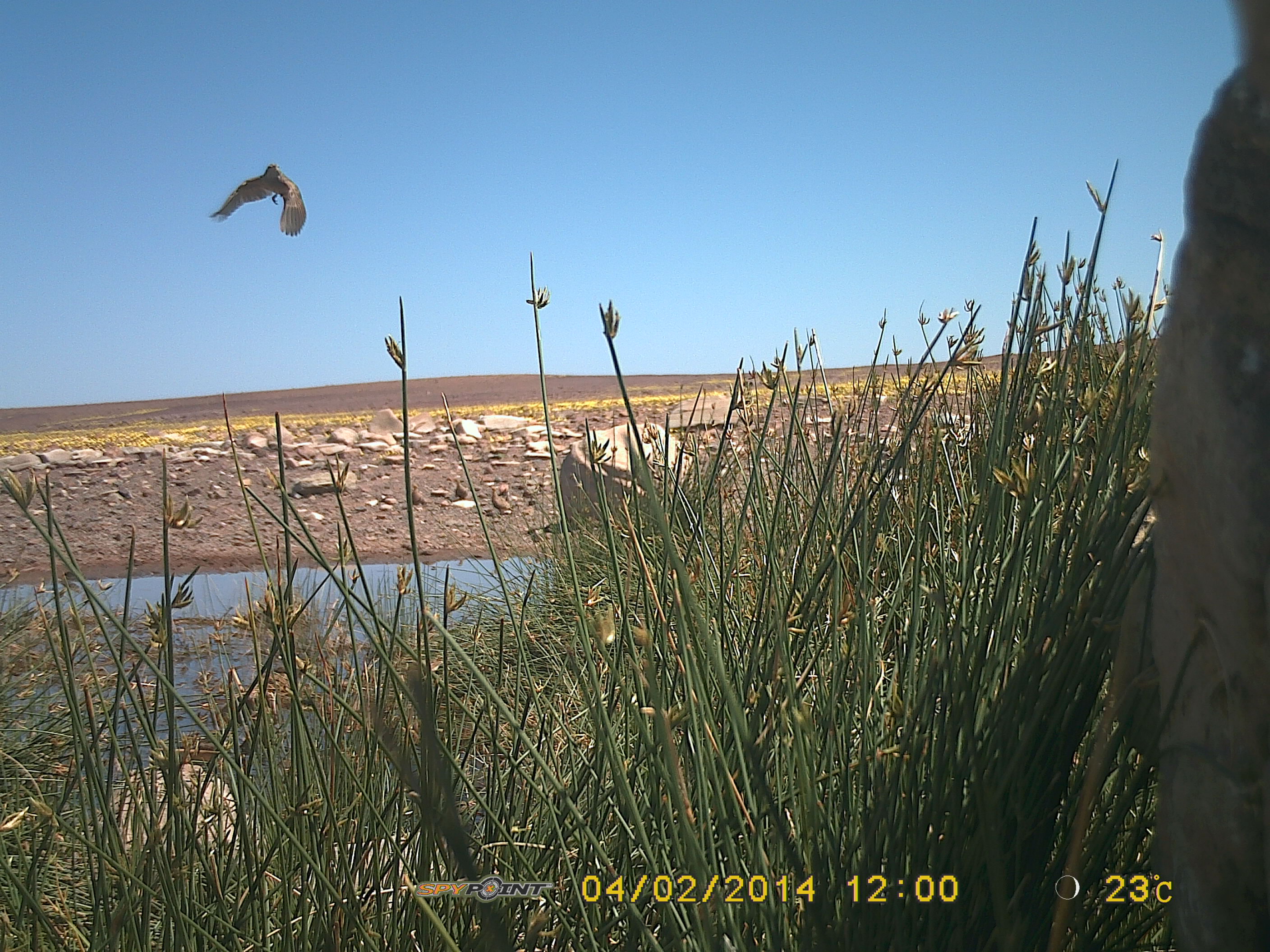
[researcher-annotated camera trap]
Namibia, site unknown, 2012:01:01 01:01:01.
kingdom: Animalia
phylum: Chordata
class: Aves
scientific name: Aves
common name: birds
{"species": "Aves (birds)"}